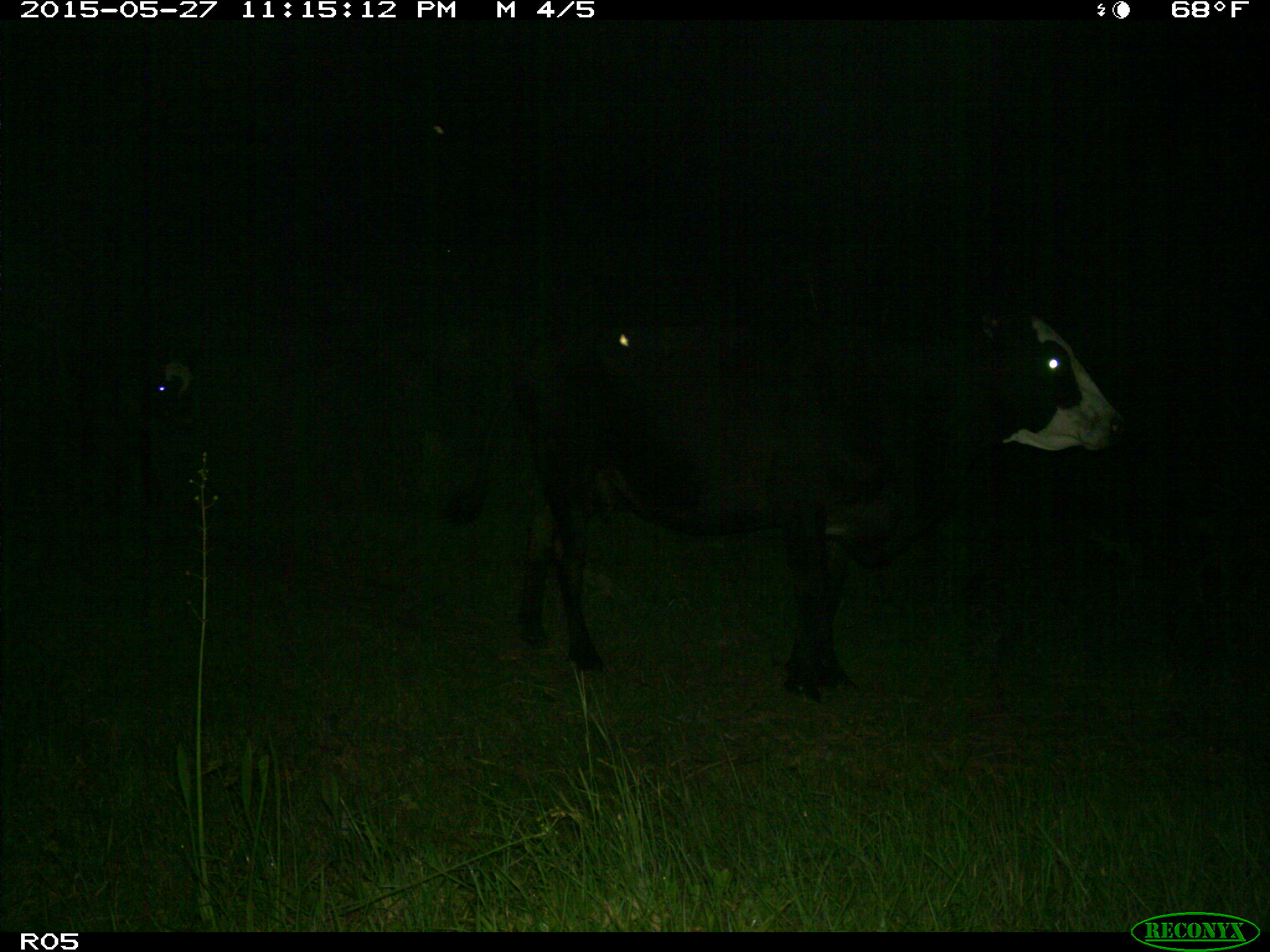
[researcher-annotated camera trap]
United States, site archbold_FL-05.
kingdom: Animalia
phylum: Chordata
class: Mammalia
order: Artiodactyla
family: Bovidae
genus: Bos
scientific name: Bos taurus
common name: domestic cow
Bos taurus (domestic cow).